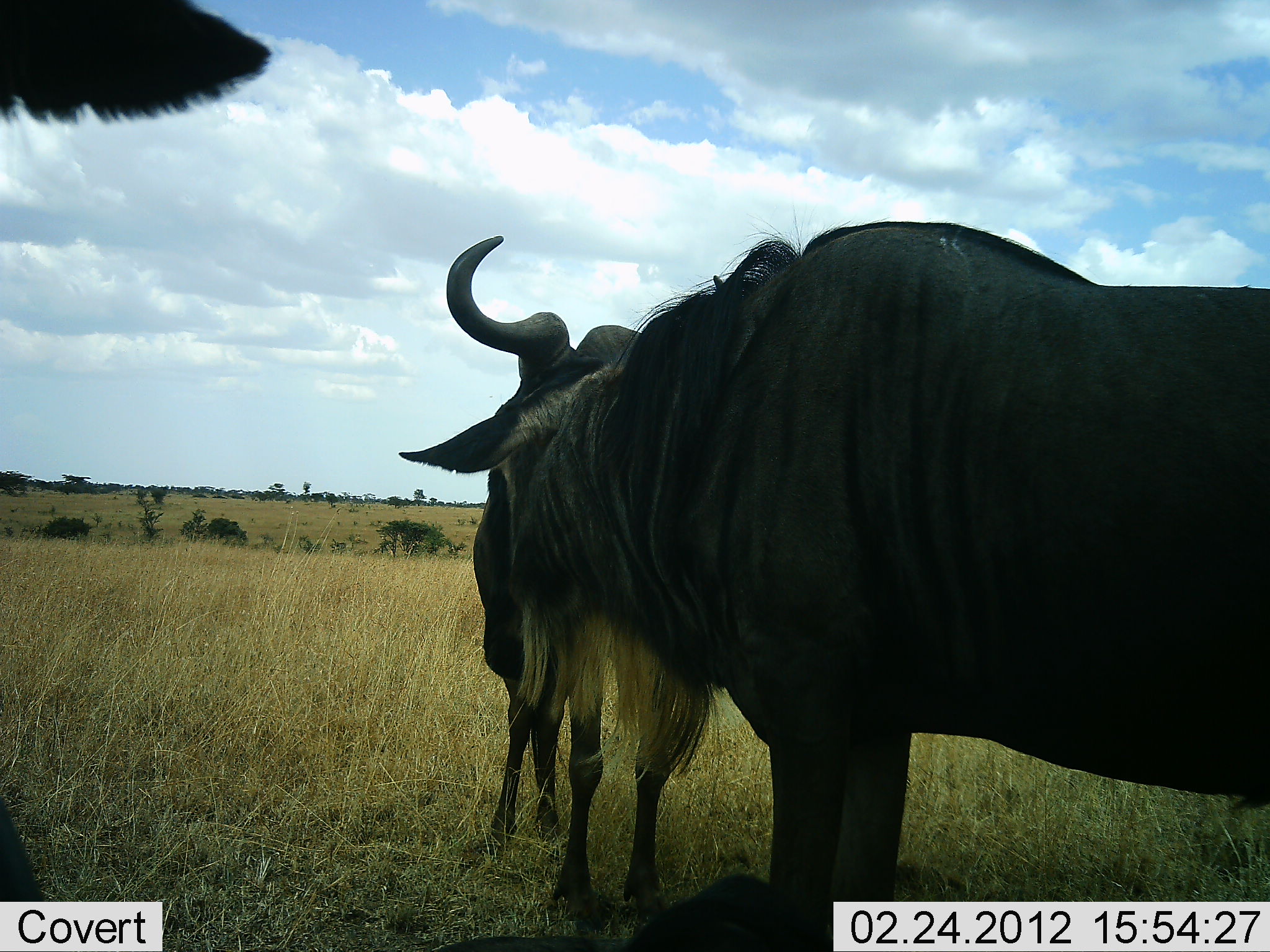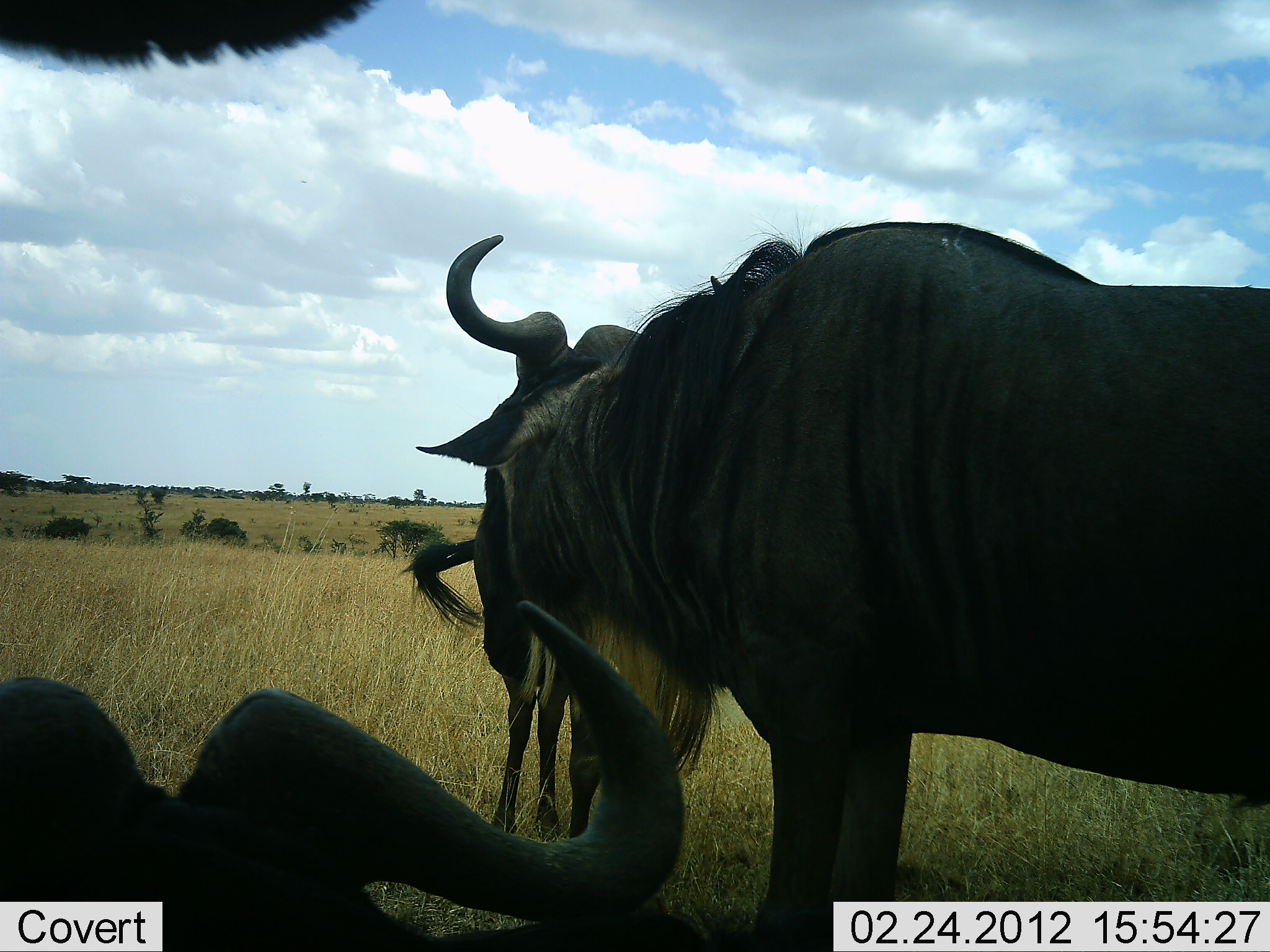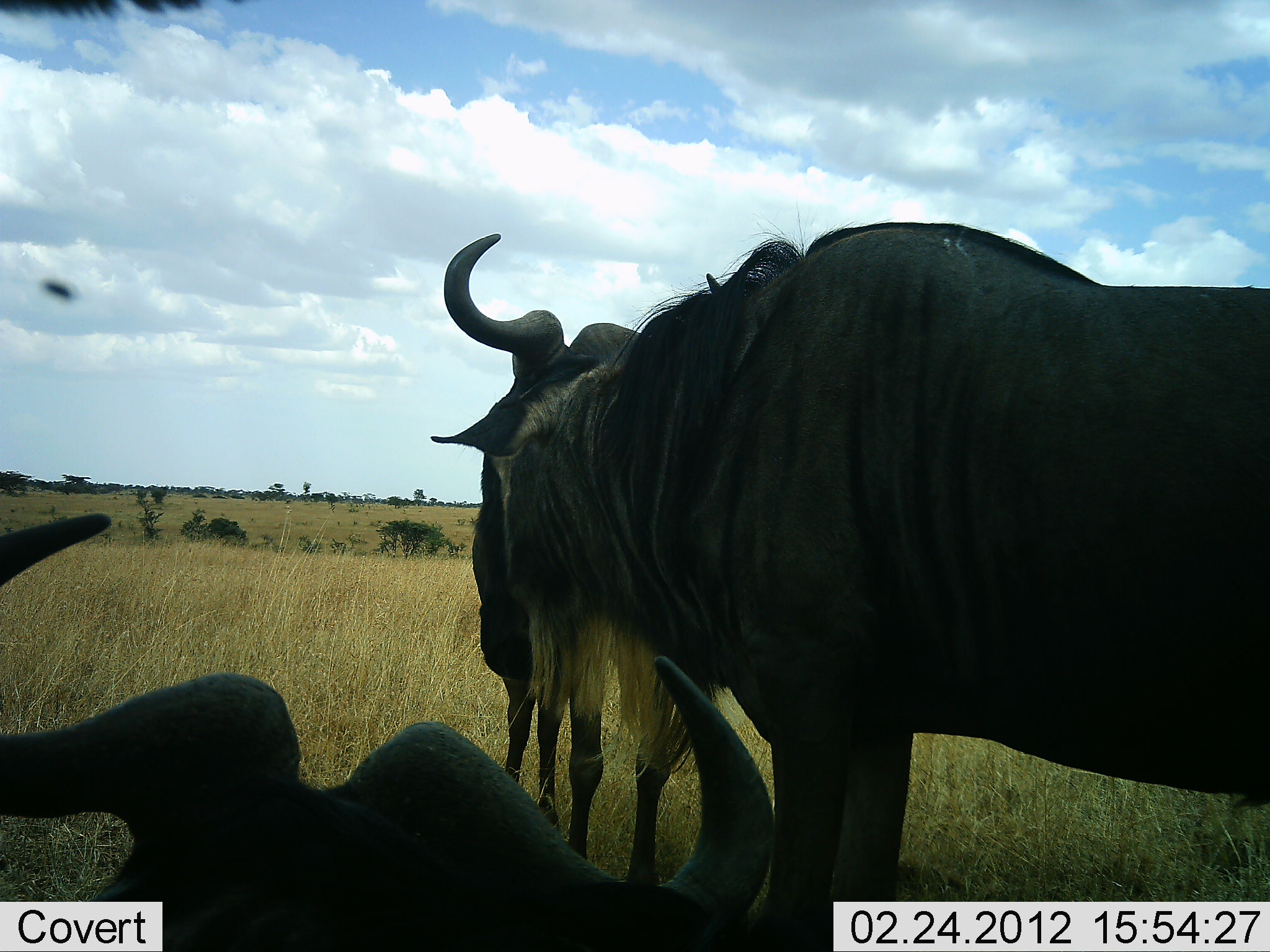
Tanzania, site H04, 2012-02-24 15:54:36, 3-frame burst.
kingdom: Animalia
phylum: Chordata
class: Mammalia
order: Artiodactyla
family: Bovidae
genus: Connochaetes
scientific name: Connochaetes taurinus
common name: blue wildebeest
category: wildebeest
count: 4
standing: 88%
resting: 65%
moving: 6%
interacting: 0%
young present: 6%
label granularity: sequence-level